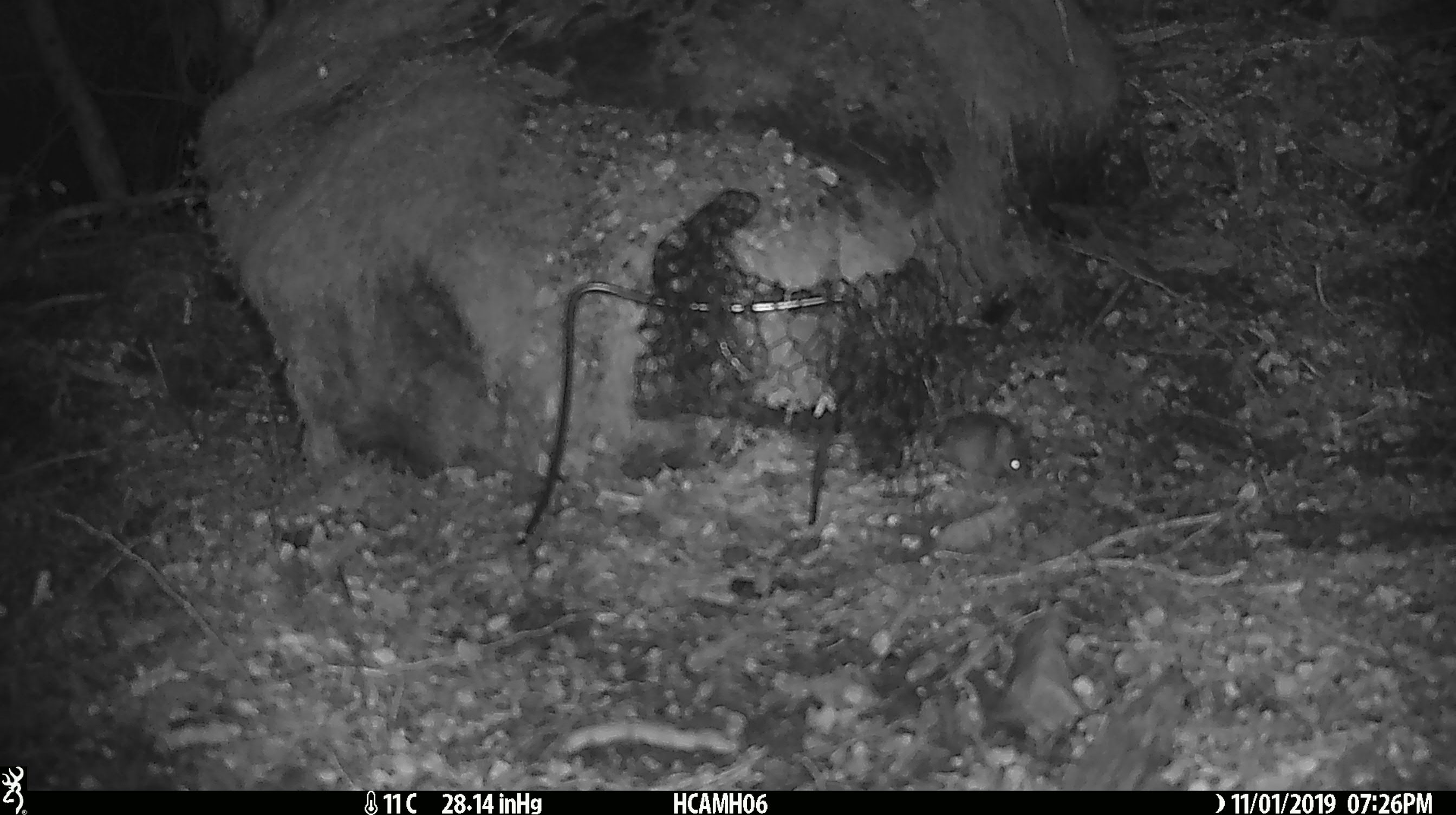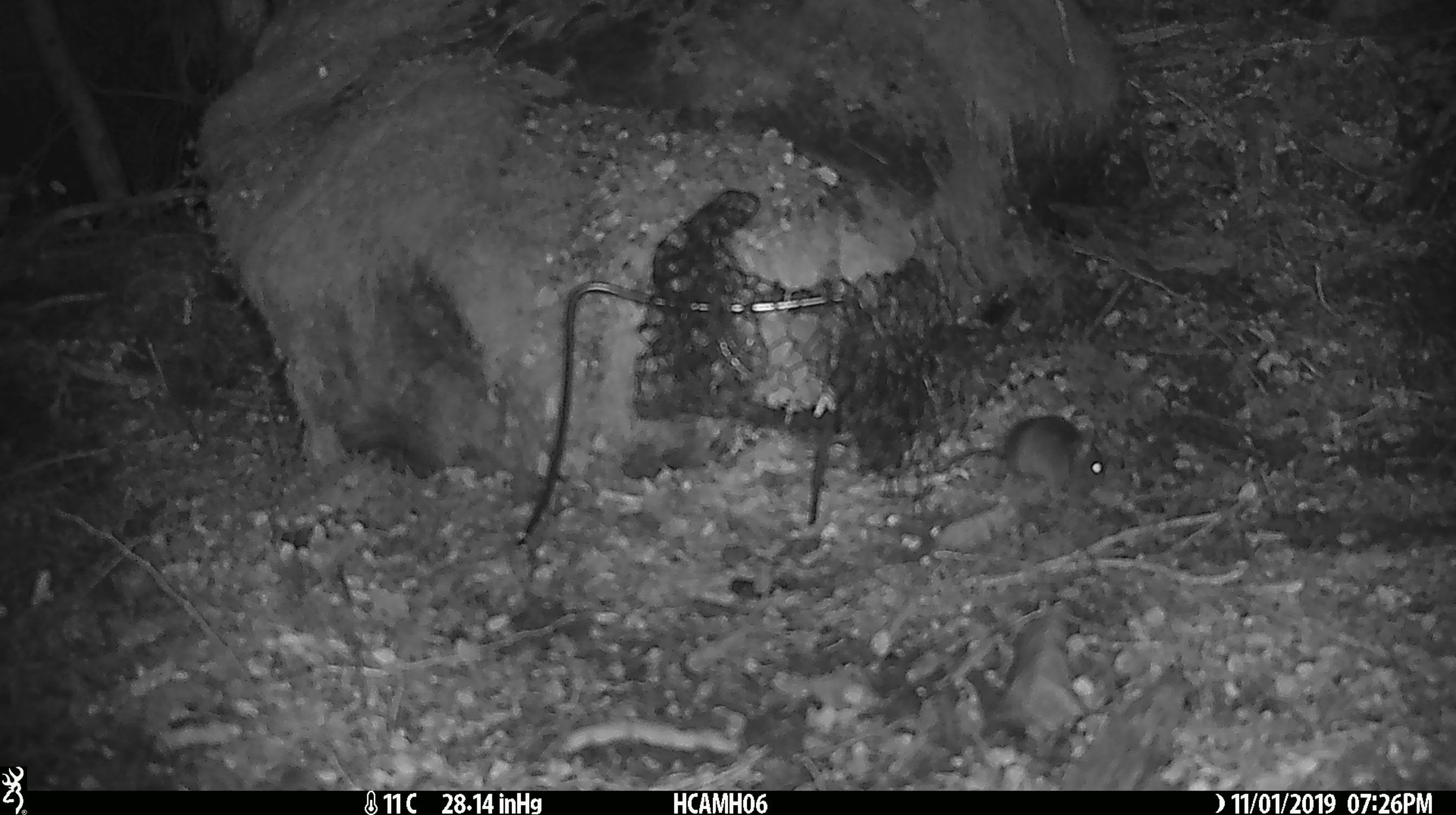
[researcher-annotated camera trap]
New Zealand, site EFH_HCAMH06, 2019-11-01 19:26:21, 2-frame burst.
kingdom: Animalia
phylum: Chordata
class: Mammalia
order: Rodentia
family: Muridae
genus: Mus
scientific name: Mus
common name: mouse